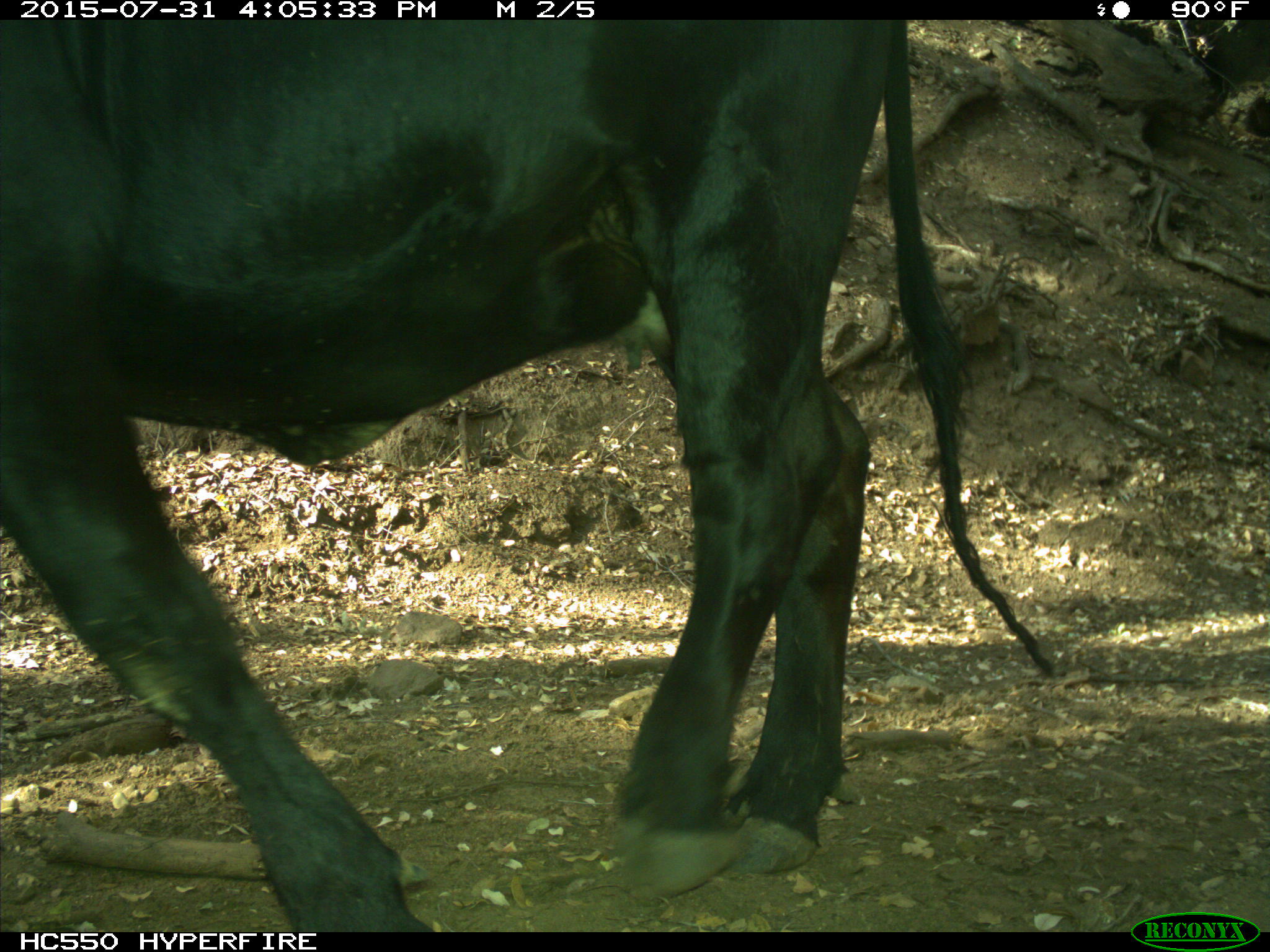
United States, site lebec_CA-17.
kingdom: Animalia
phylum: Chordata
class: Mammalia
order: Artiodactyla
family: Bovidae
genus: Bos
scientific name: Bos taurus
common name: domestic cow